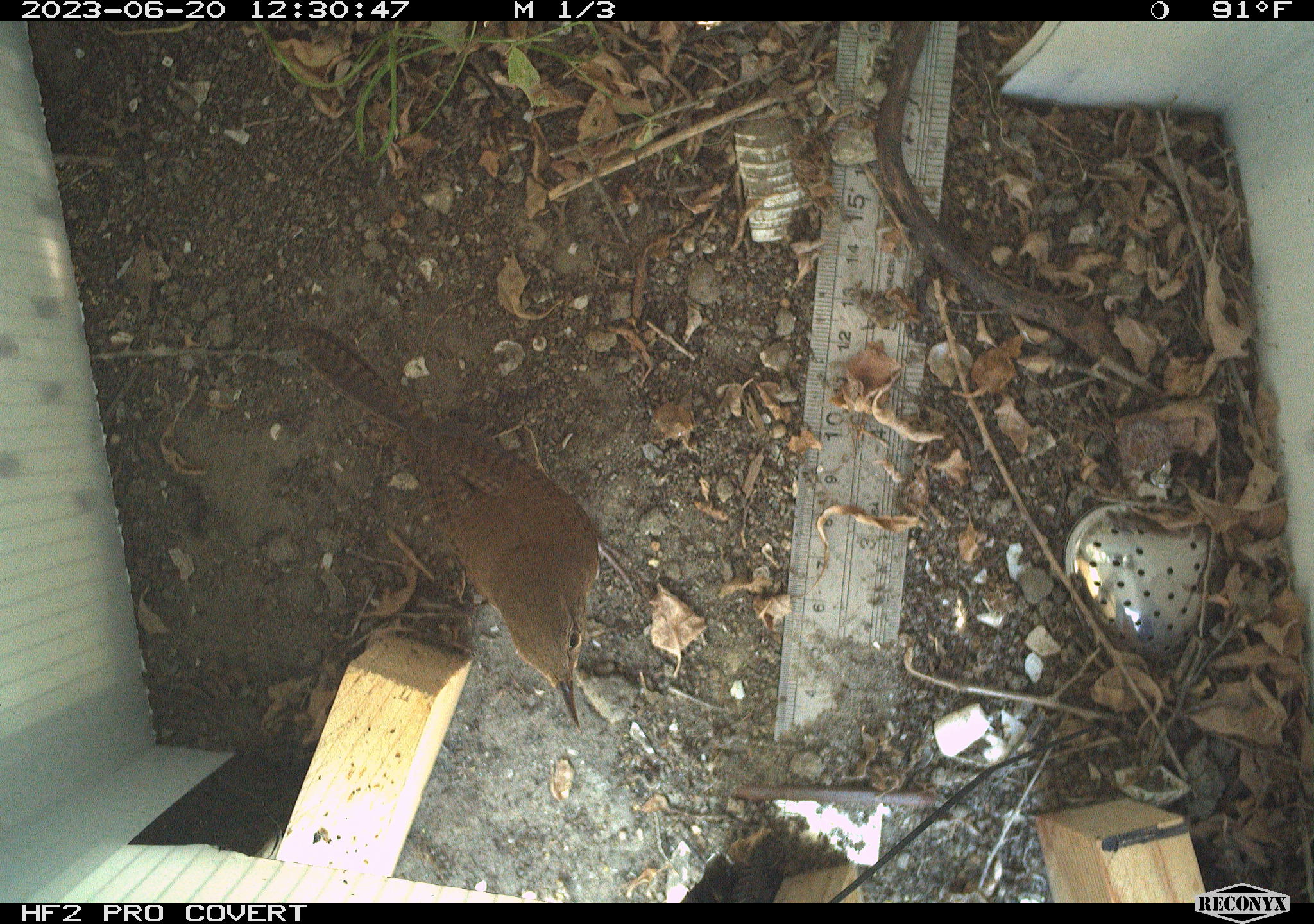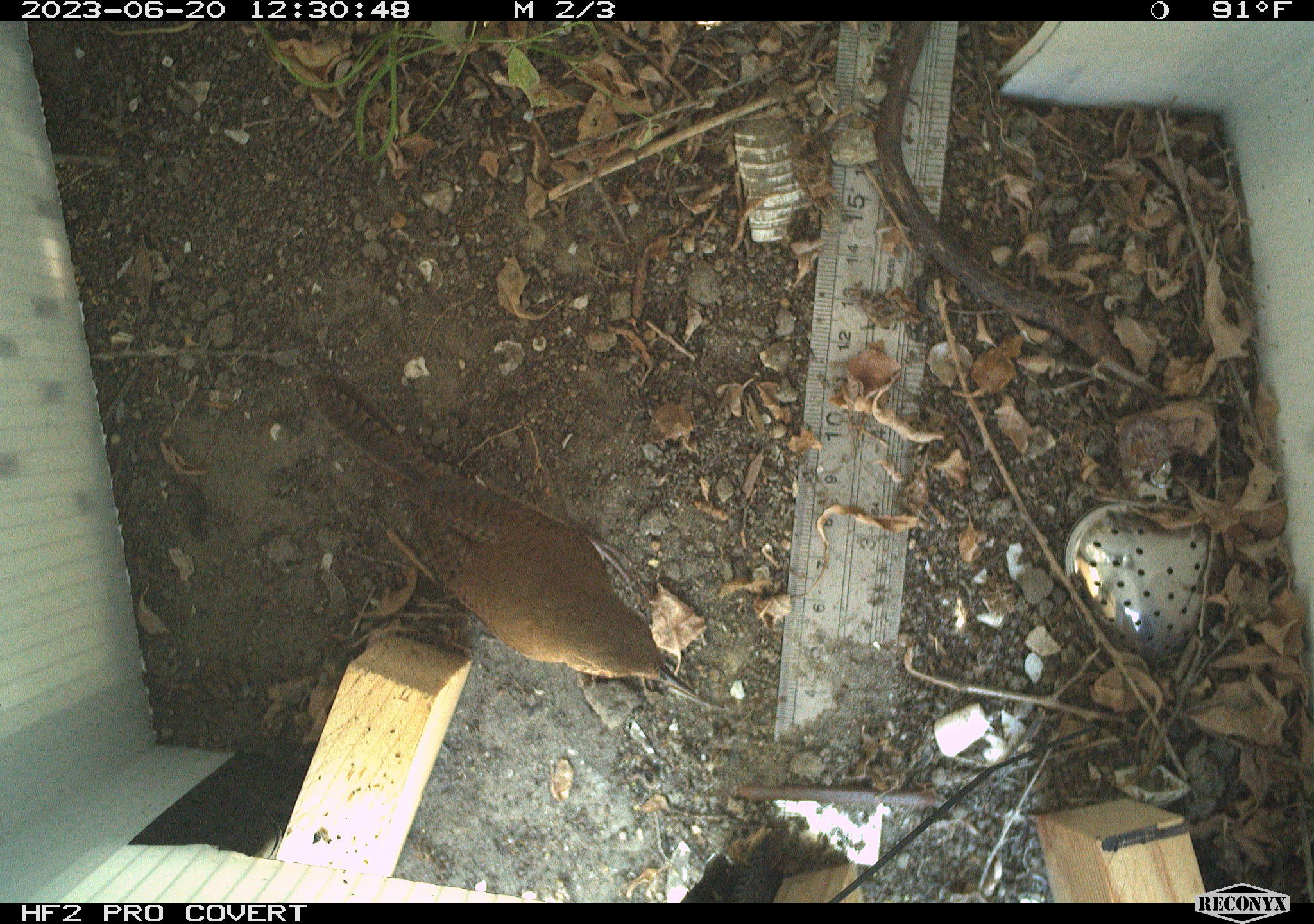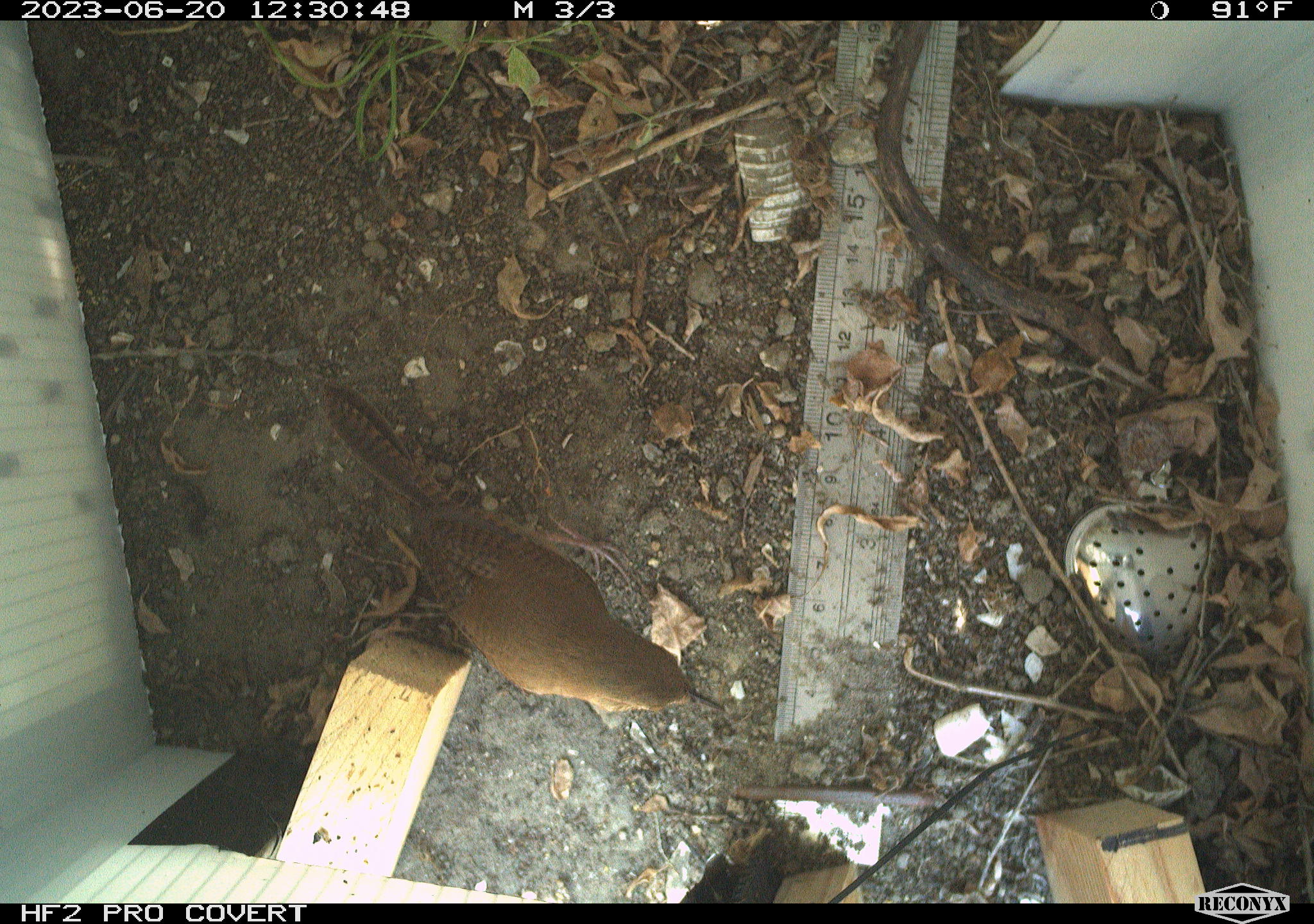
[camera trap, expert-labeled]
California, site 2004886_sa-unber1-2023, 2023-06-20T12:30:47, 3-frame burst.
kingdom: Animalia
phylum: Chordata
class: Aves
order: Passeriformes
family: Troglodytidae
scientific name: Troglodytidae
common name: wren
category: troglodytidae family